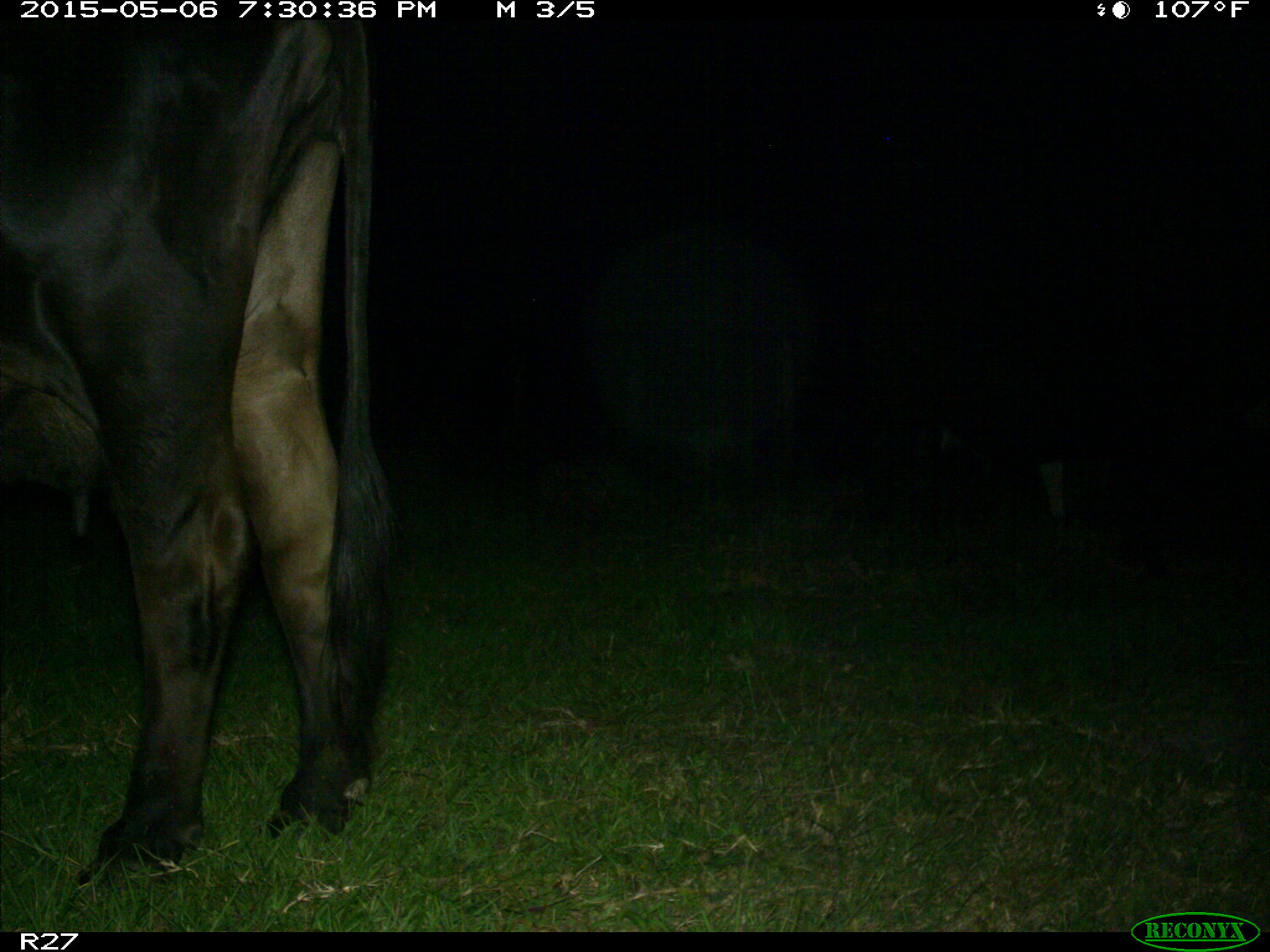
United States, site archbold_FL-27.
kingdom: Animalia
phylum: Chordata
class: Mammalia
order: Artiodactyla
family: Bovidae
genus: Bos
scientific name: Bos taurus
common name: domestic cow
Bos taurus (domestic cow).